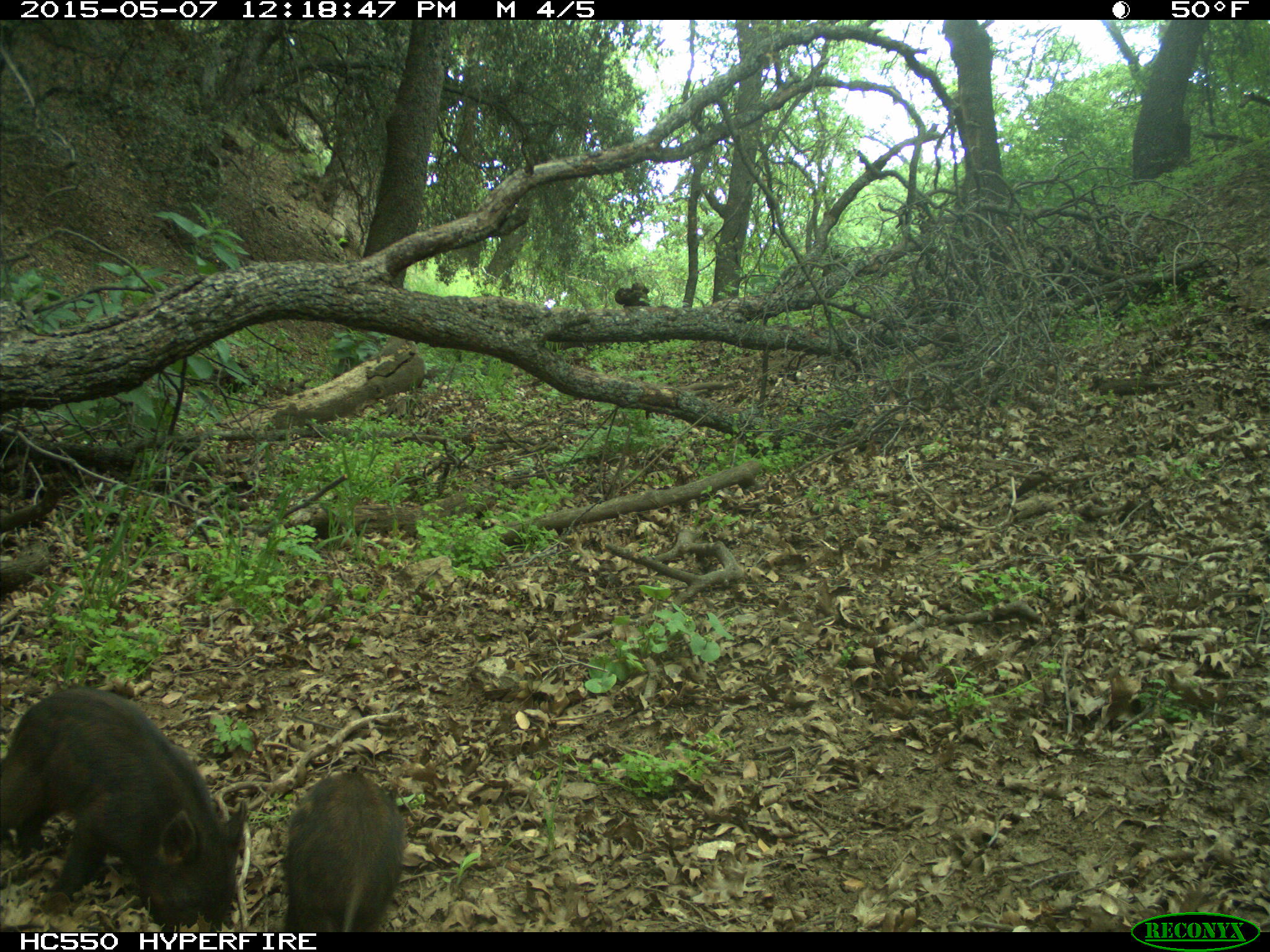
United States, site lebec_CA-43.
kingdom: Animalia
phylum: Chordata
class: Mammalia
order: Artiodactyla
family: Suidae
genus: Sus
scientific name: Sus scrofa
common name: wild boar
Sus scrofa (wild boar).